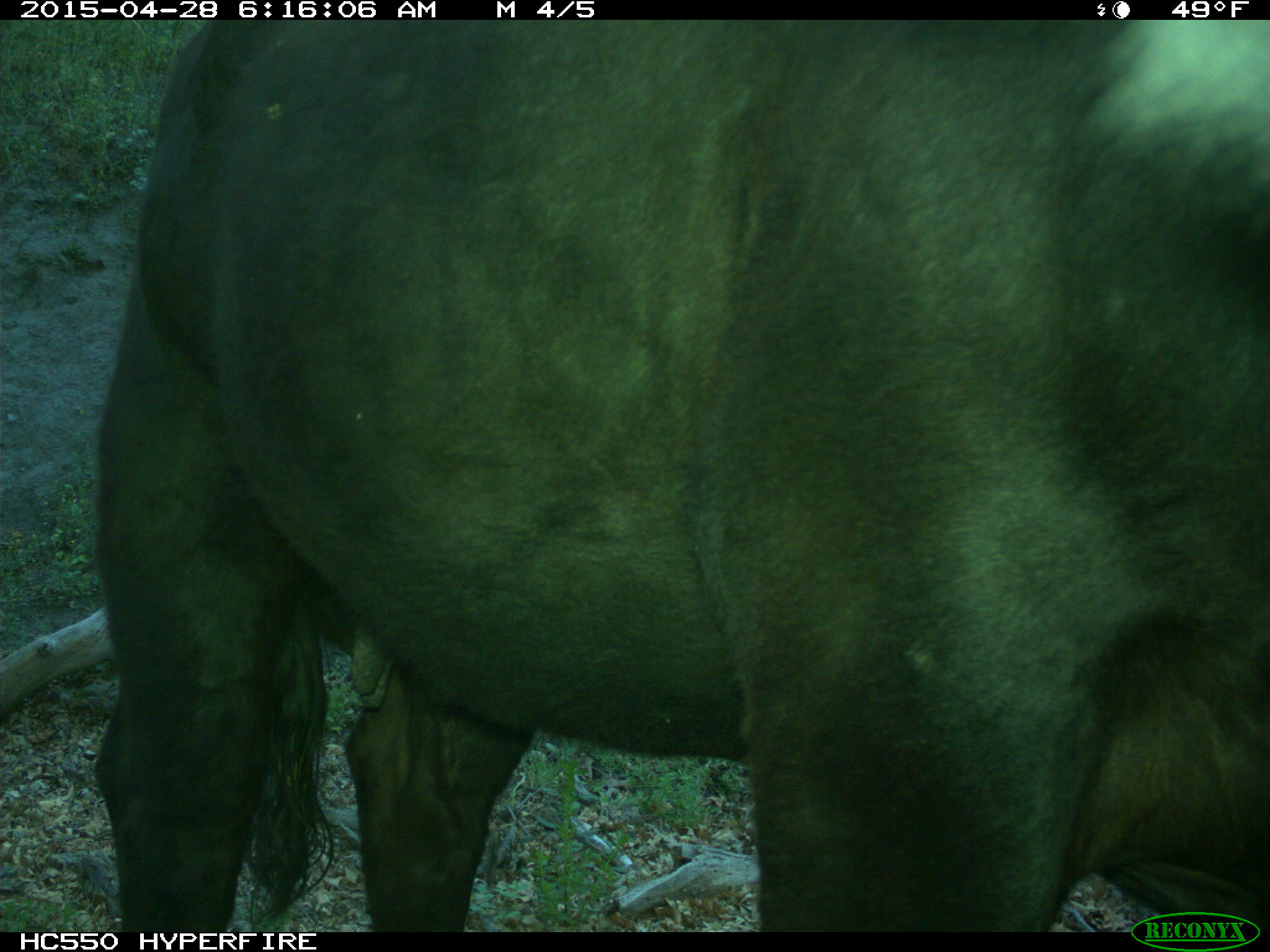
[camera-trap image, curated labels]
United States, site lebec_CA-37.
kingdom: Animalia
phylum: Chordata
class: Mammalia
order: Artiodactyla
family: Bovidae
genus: Bos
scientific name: Bos taurus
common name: domestic cow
Bos taurus (domestic cow).